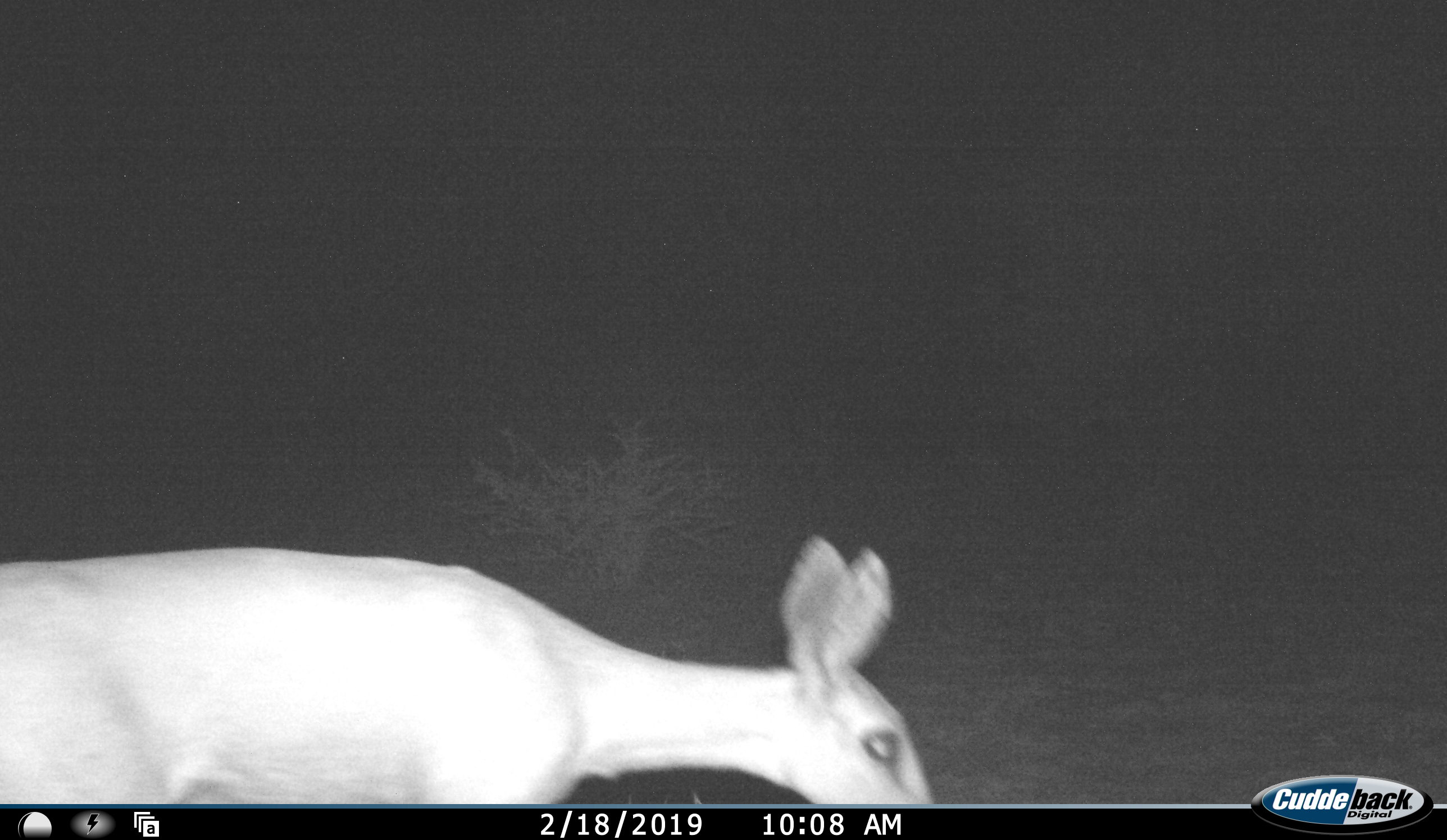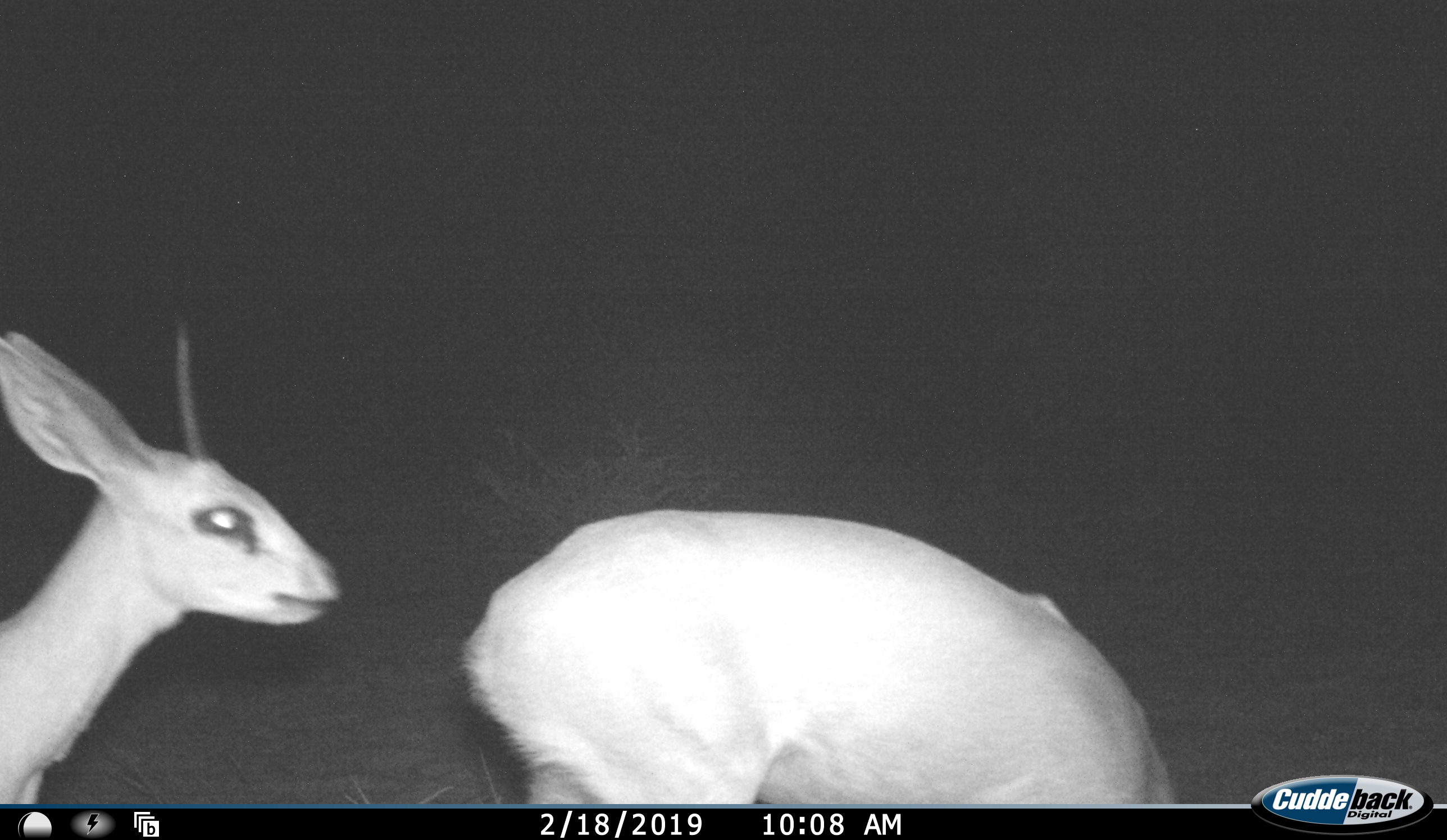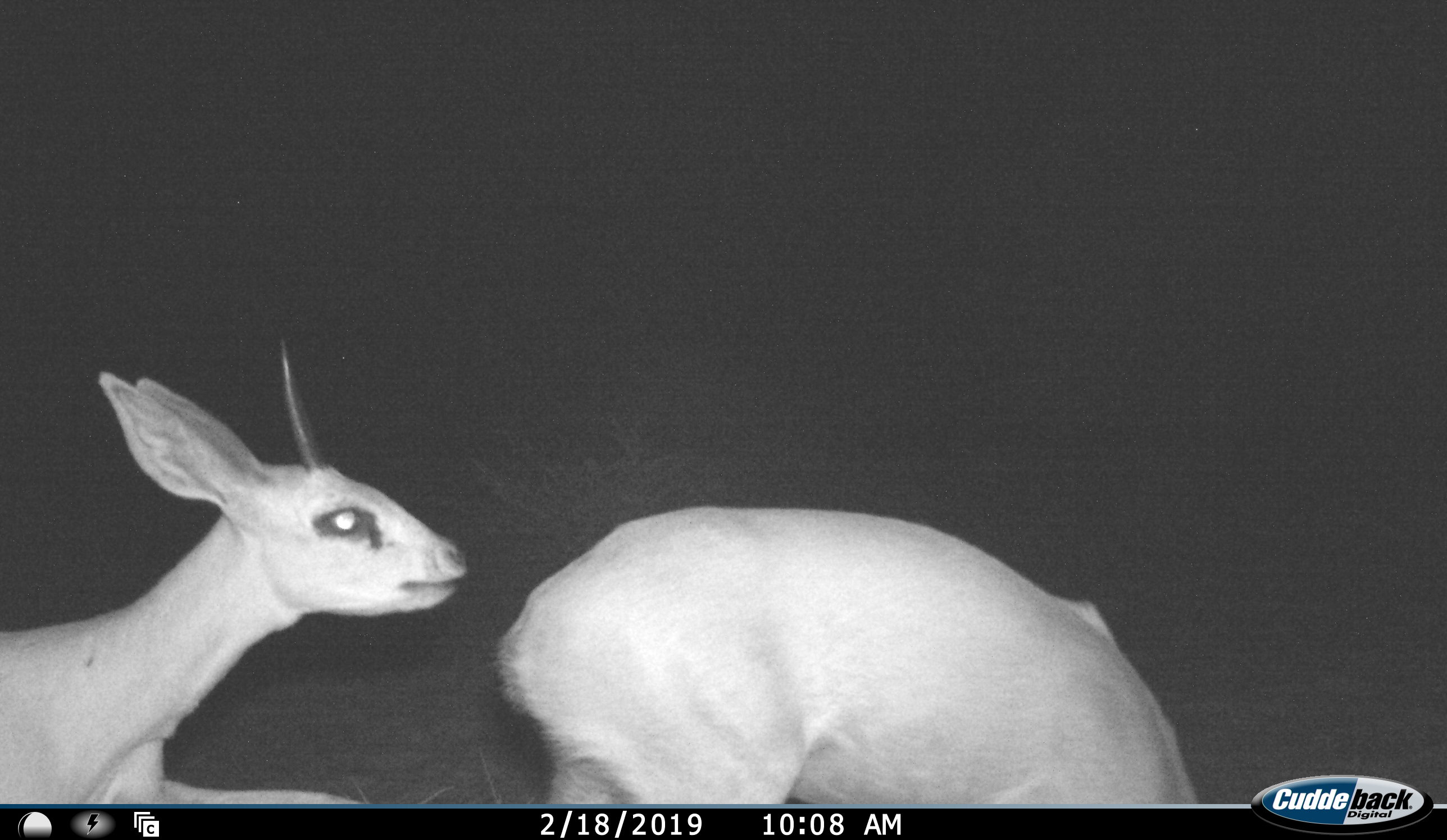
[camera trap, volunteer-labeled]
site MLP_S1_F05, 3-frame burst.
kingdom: Animalia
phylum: Chordata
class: Mammalia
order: Artiodactyla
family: Bovidae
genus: Raphicerus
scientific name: Raphicerus campestris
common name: steenbok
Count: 2.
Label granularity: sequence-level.